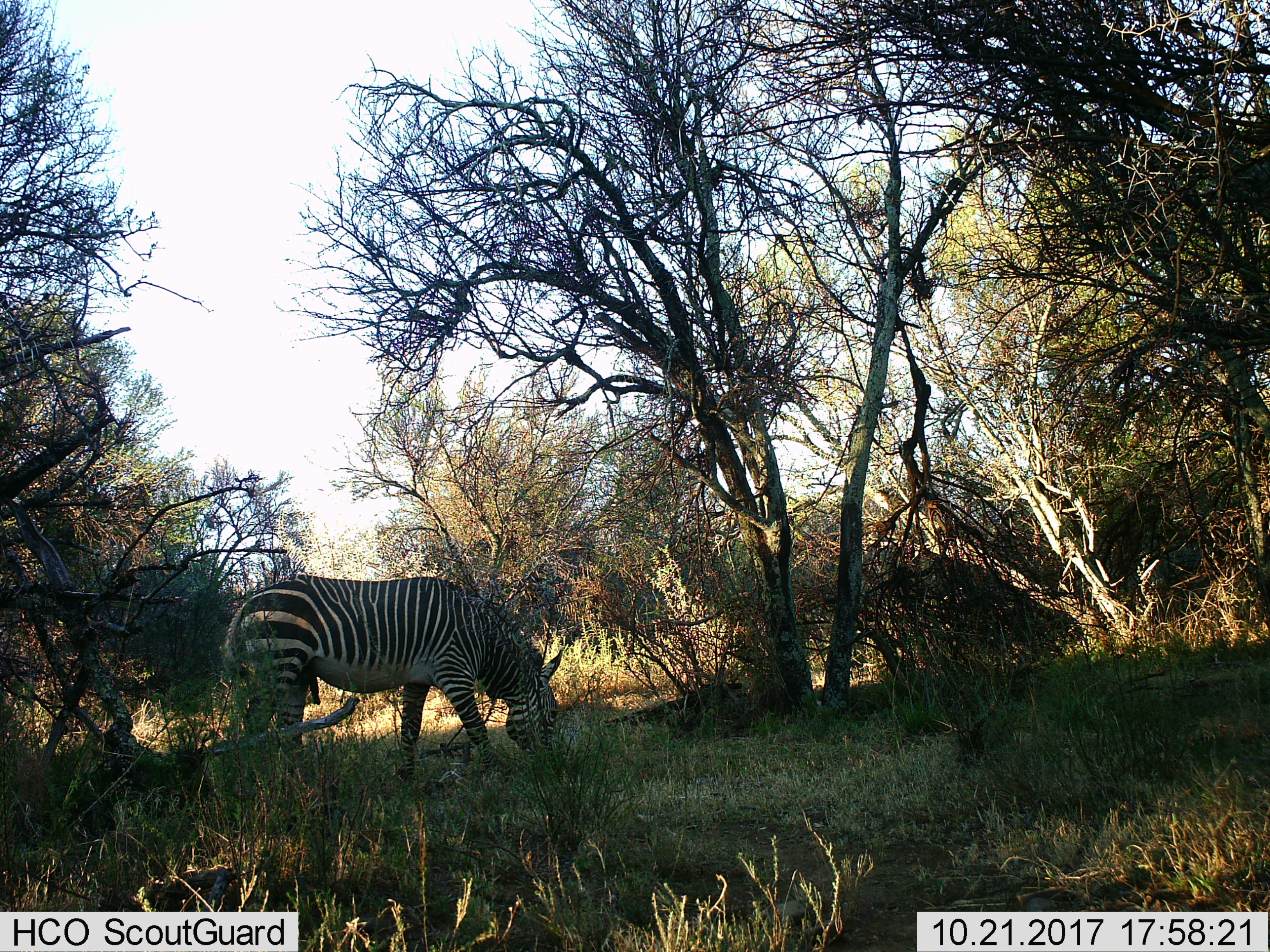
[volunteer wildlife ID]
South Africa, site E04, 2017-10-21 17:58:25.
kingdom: Animalia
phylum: Chordata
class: Mammalia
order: Perissodactyla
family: Equidae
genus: Equus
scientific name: Equus zebra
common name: mountain zebra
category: zebramountain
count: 1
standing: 20%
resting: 10%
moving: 0%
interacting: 0%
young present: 0%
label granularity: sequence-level